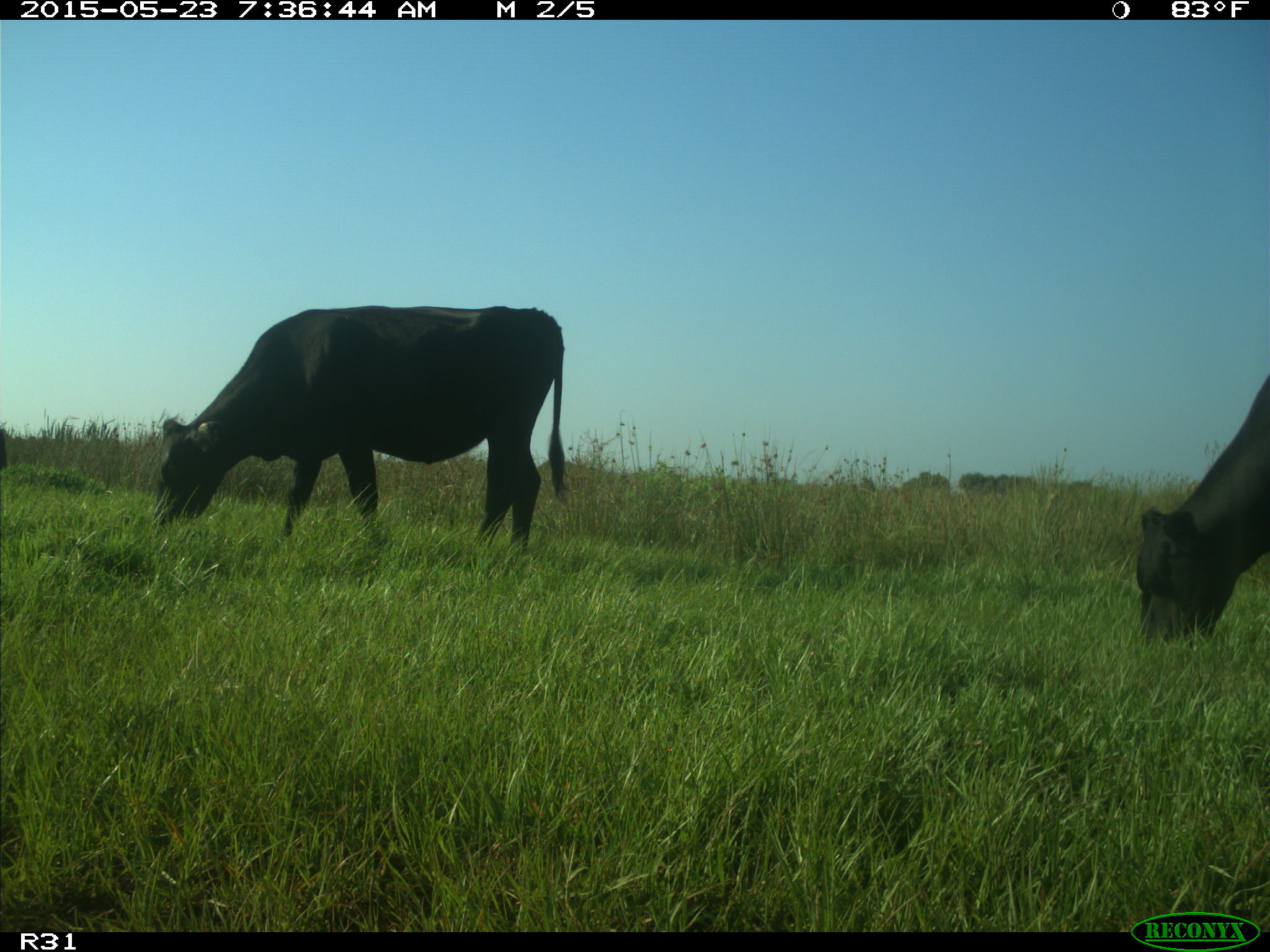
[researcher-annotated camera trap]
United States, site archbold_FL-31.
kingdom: Animalia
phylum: Chordata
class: Mammalia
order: Artiodactyla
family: Bovidae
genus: Bos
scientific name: Bos taurus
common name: domestic cow